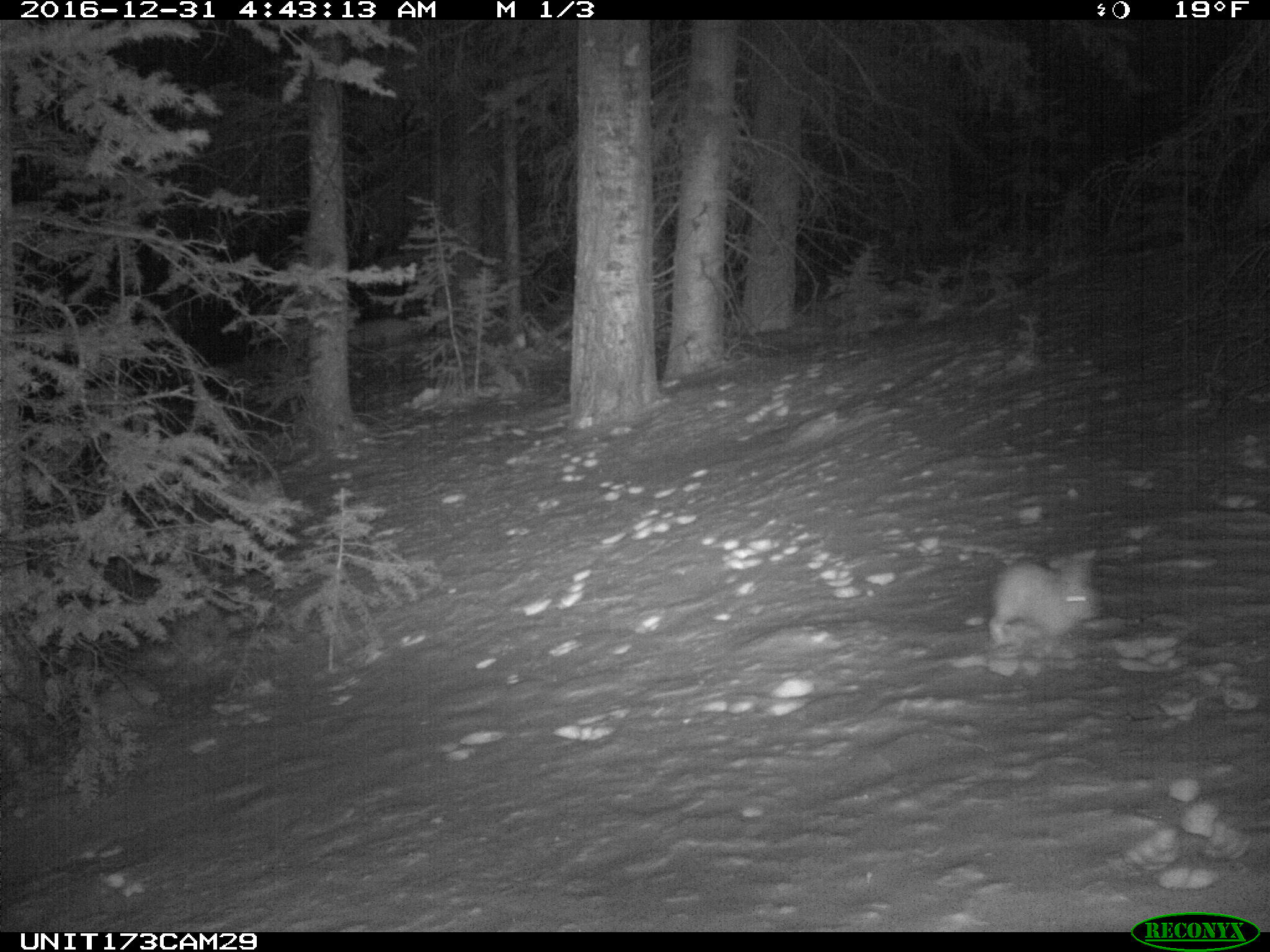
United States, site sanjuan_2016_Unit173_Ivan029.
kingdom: Animalia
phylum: Chordata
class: Mammalia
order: Lagomorpha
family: Leporidae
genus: Lepus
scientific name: Lepus americanus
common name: snowshoe hare